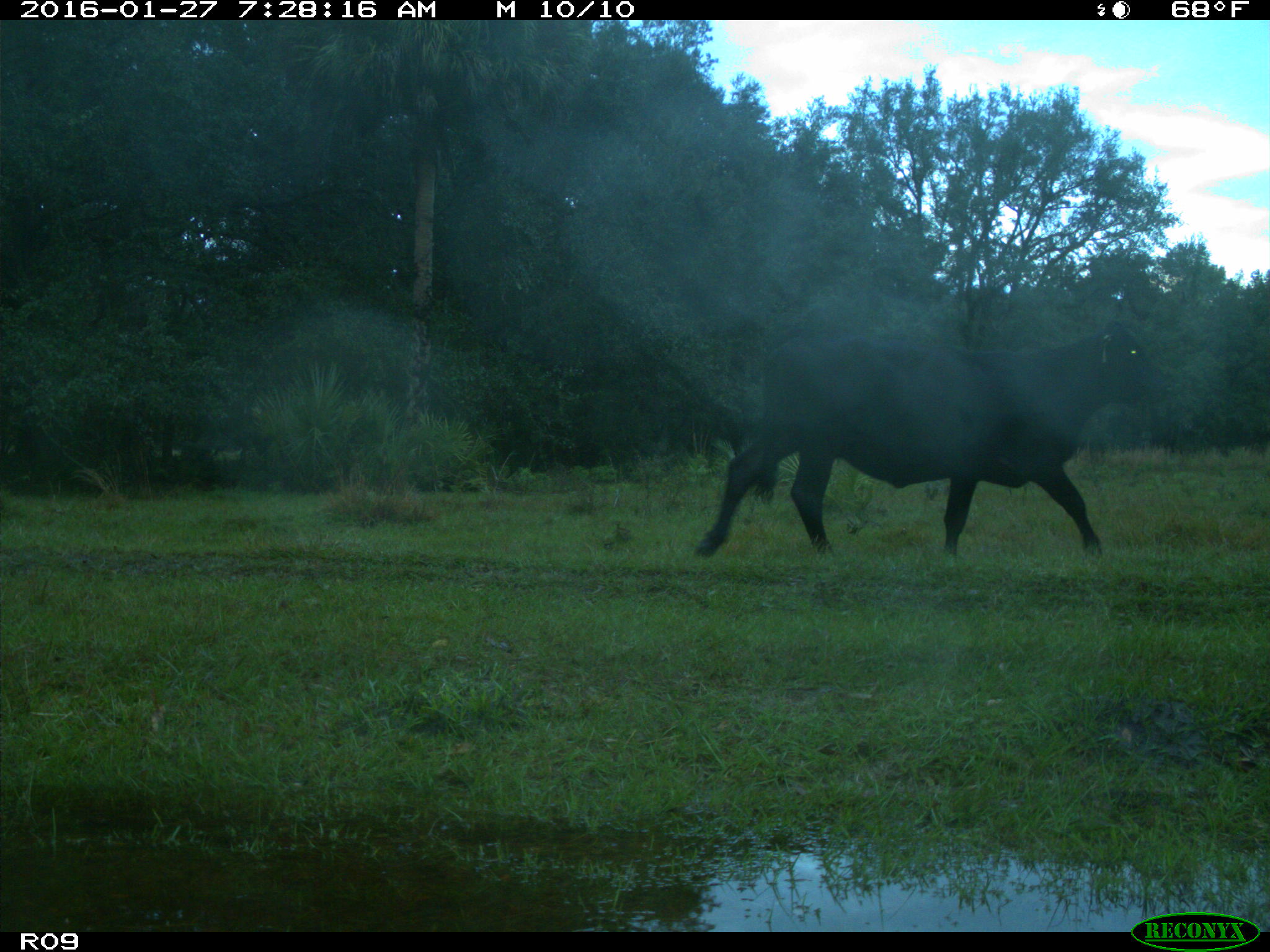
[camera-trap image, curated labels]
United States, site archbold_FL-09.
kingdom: Animalia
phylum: Chordata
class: Mammalia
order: Artiodactyla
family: Bovidae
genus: Bos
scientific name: Bos taurus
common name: domestic cow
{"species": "Bos taurus (domestic cow)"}